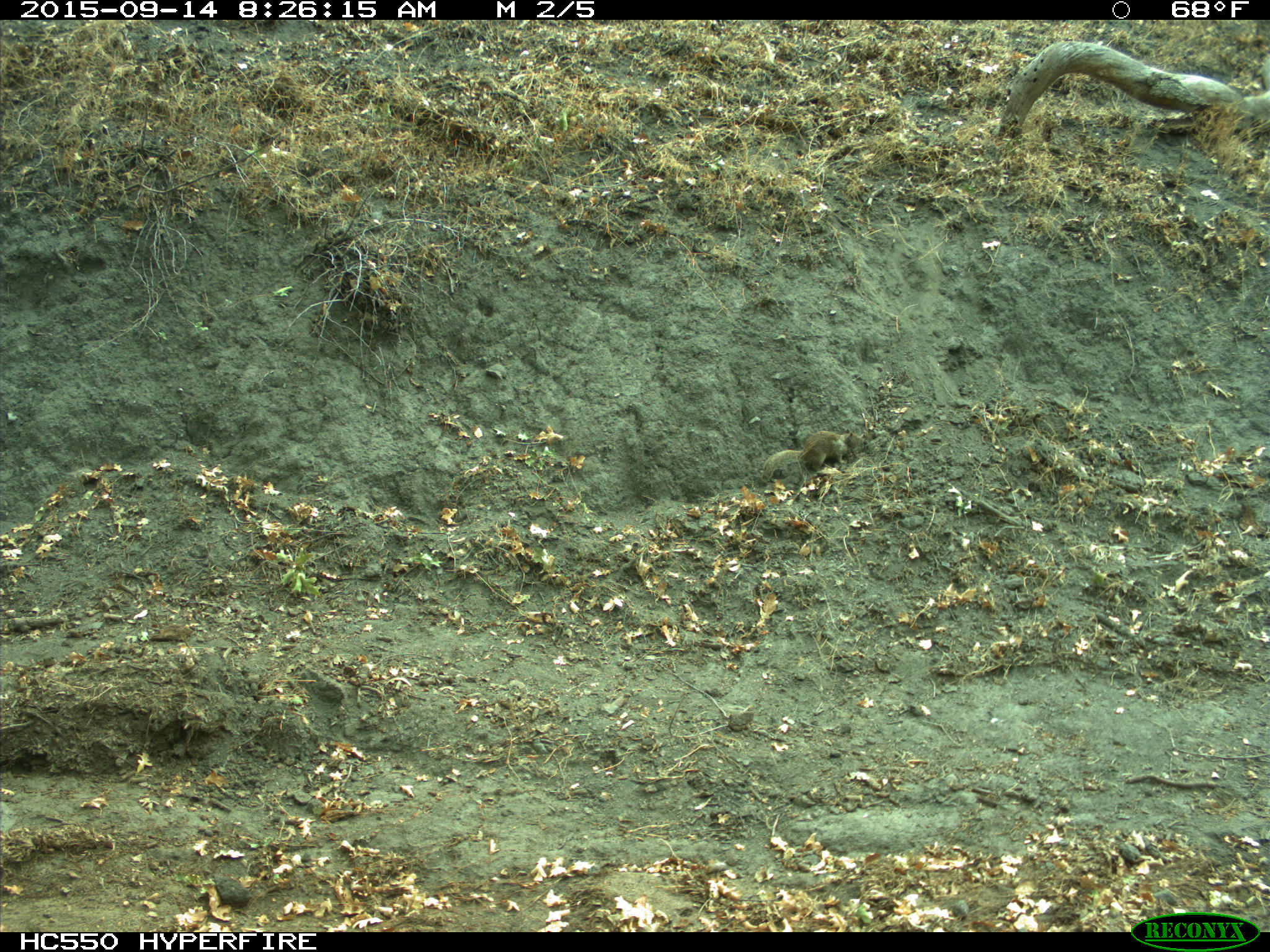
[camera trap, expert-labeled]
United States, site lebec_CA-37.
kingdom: Animalia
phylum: Chordata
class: Mammalia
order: Rodentia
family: Sciuridae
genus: Otospermophilus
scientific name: Otospermophilus beecheyi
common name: california ground squirrel